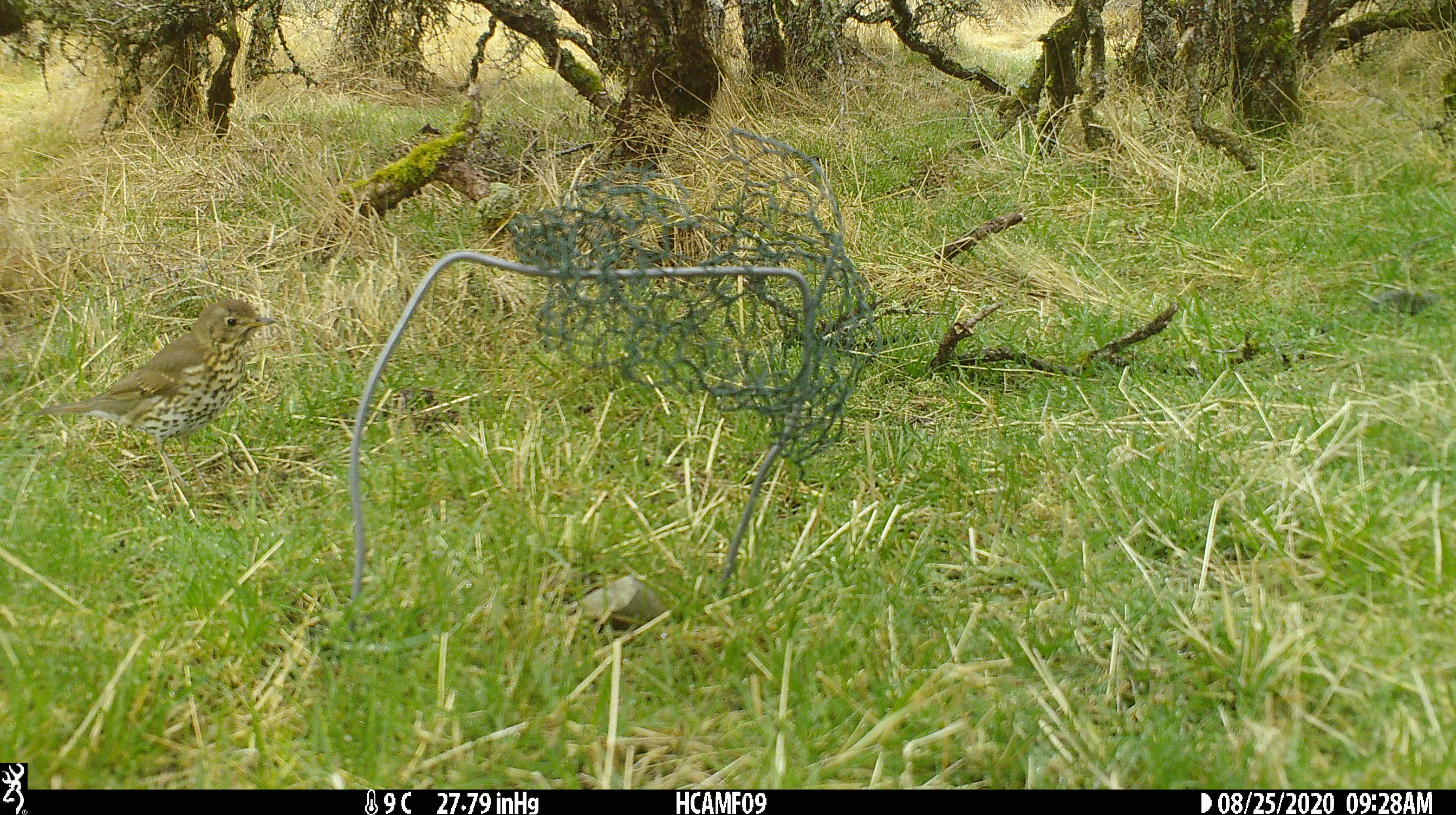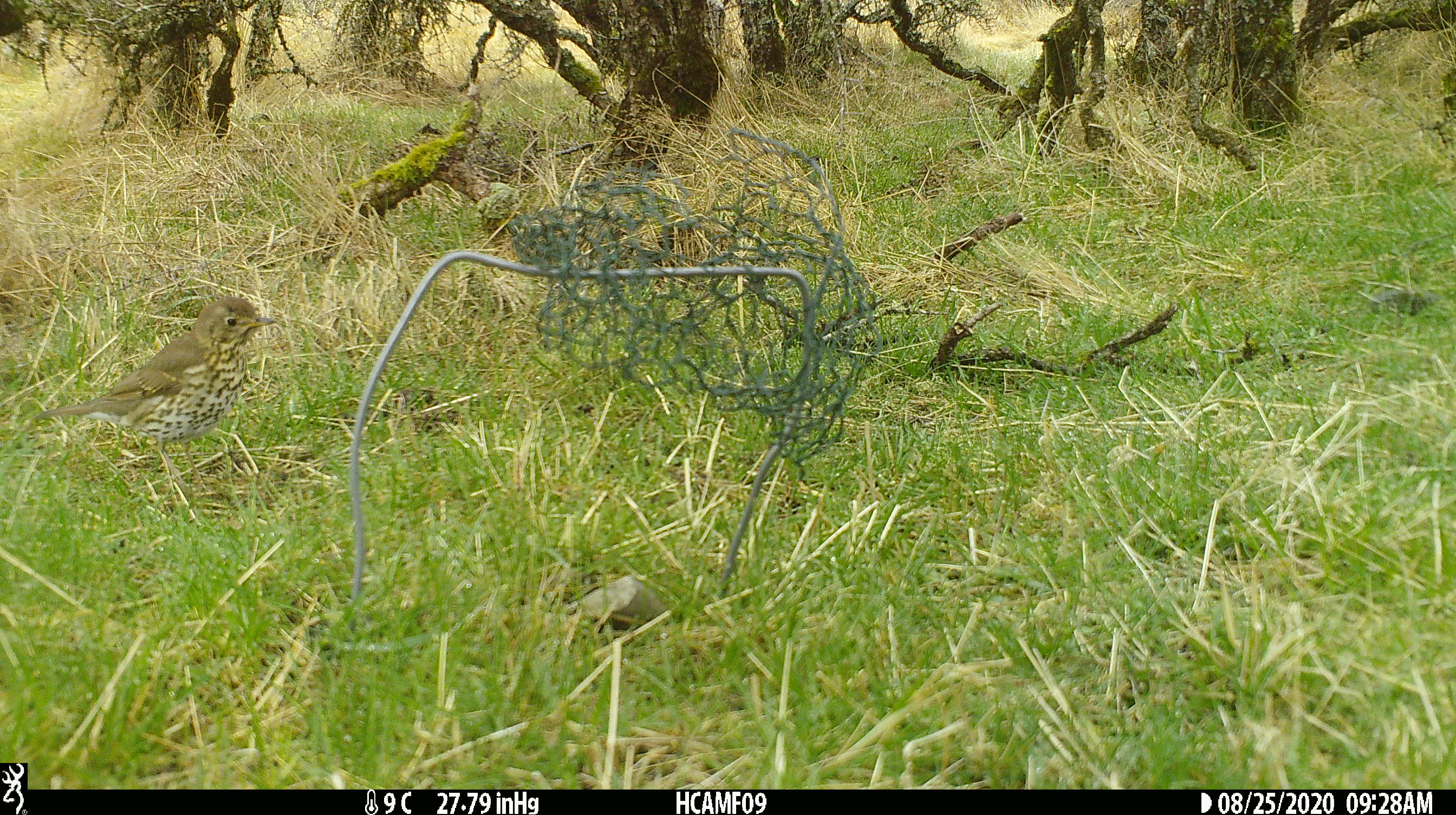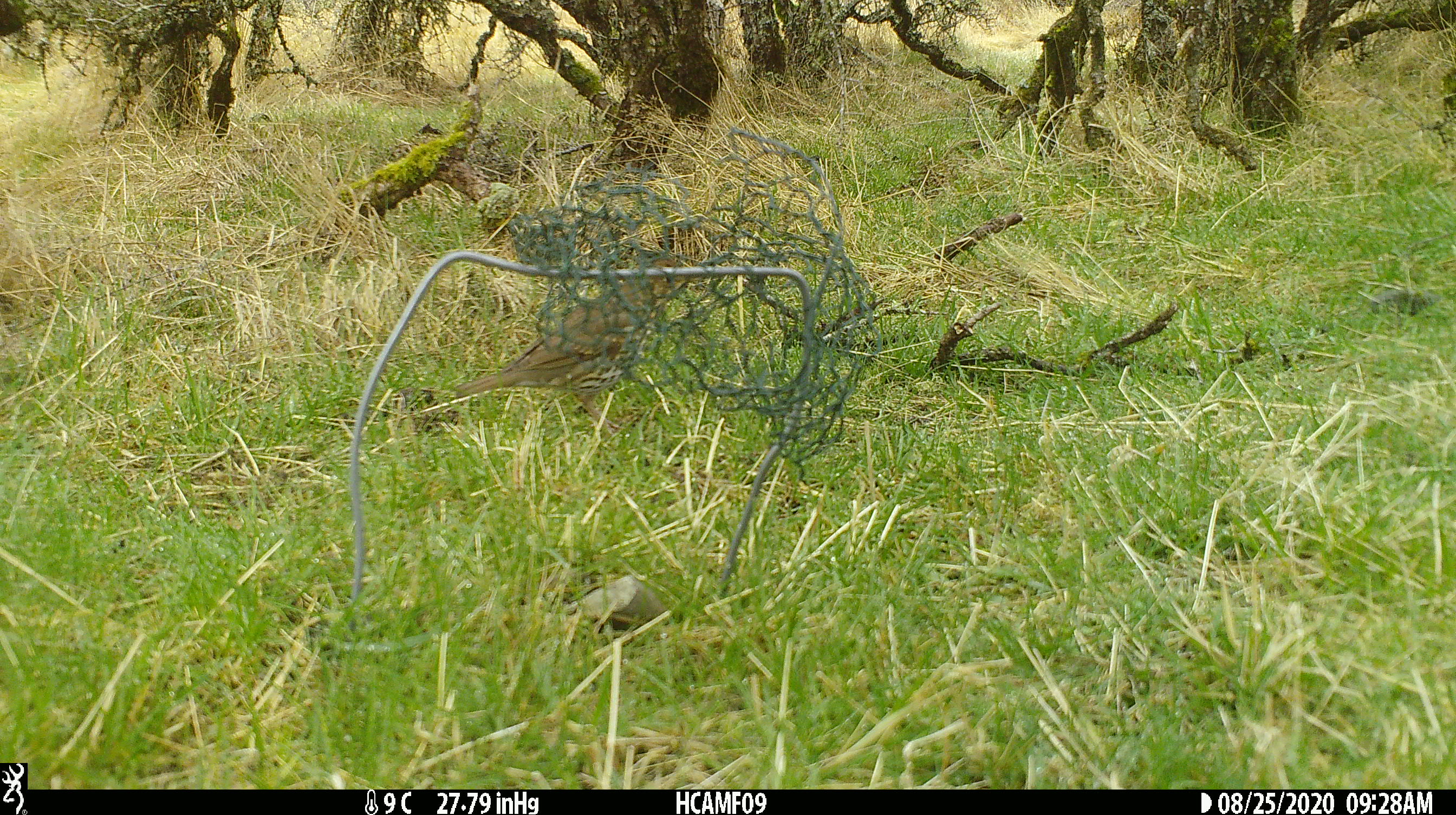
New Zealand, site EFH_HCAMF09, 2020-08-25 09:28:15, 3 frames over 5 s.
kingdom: Animalia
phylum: Chordata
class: Aves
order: Passeriformes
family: Turdidae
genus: Turdus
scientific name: Turdus philomelos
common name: song thrush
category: thrush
Thrush (song thrush) (Turdus philomelos).